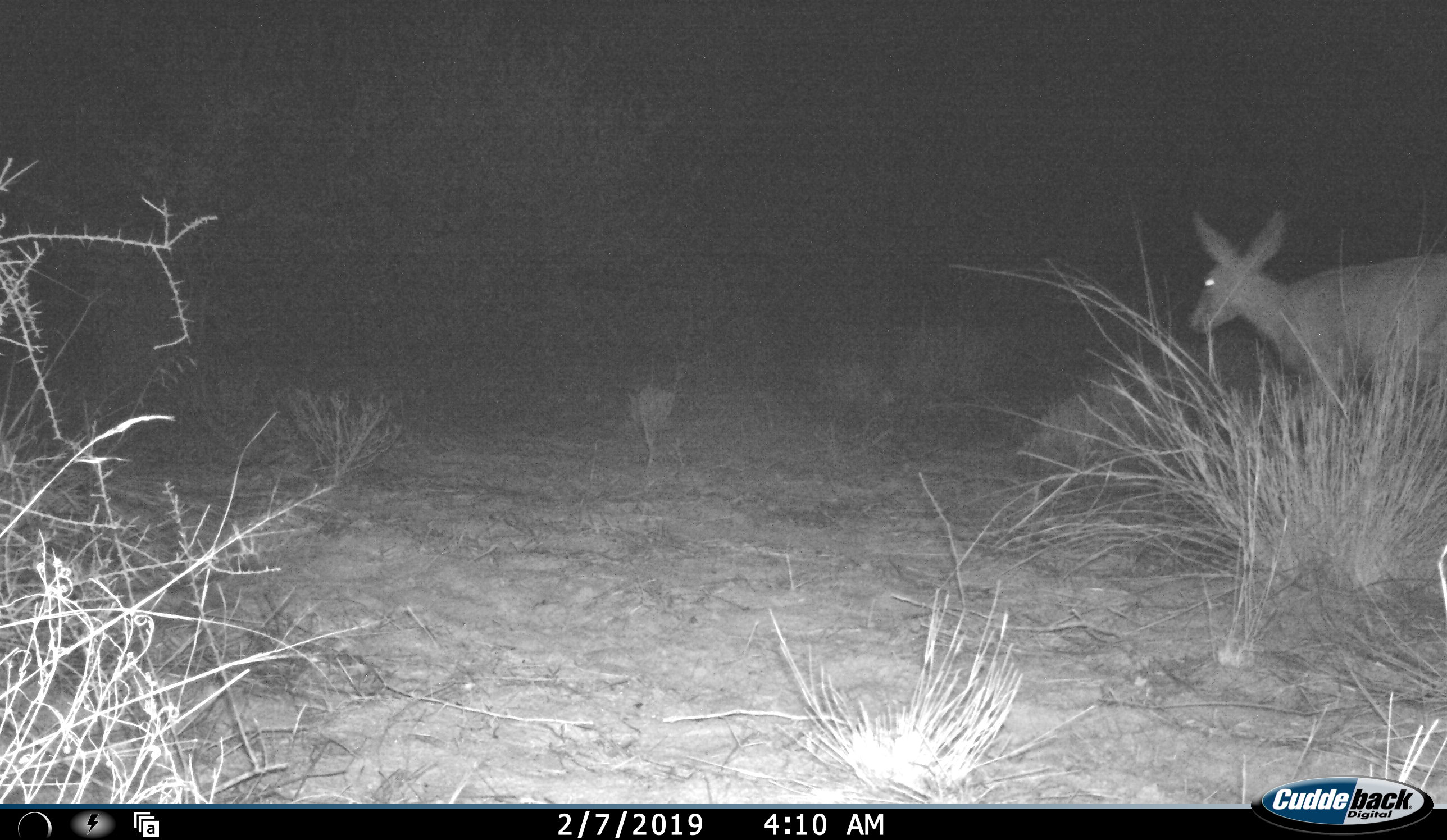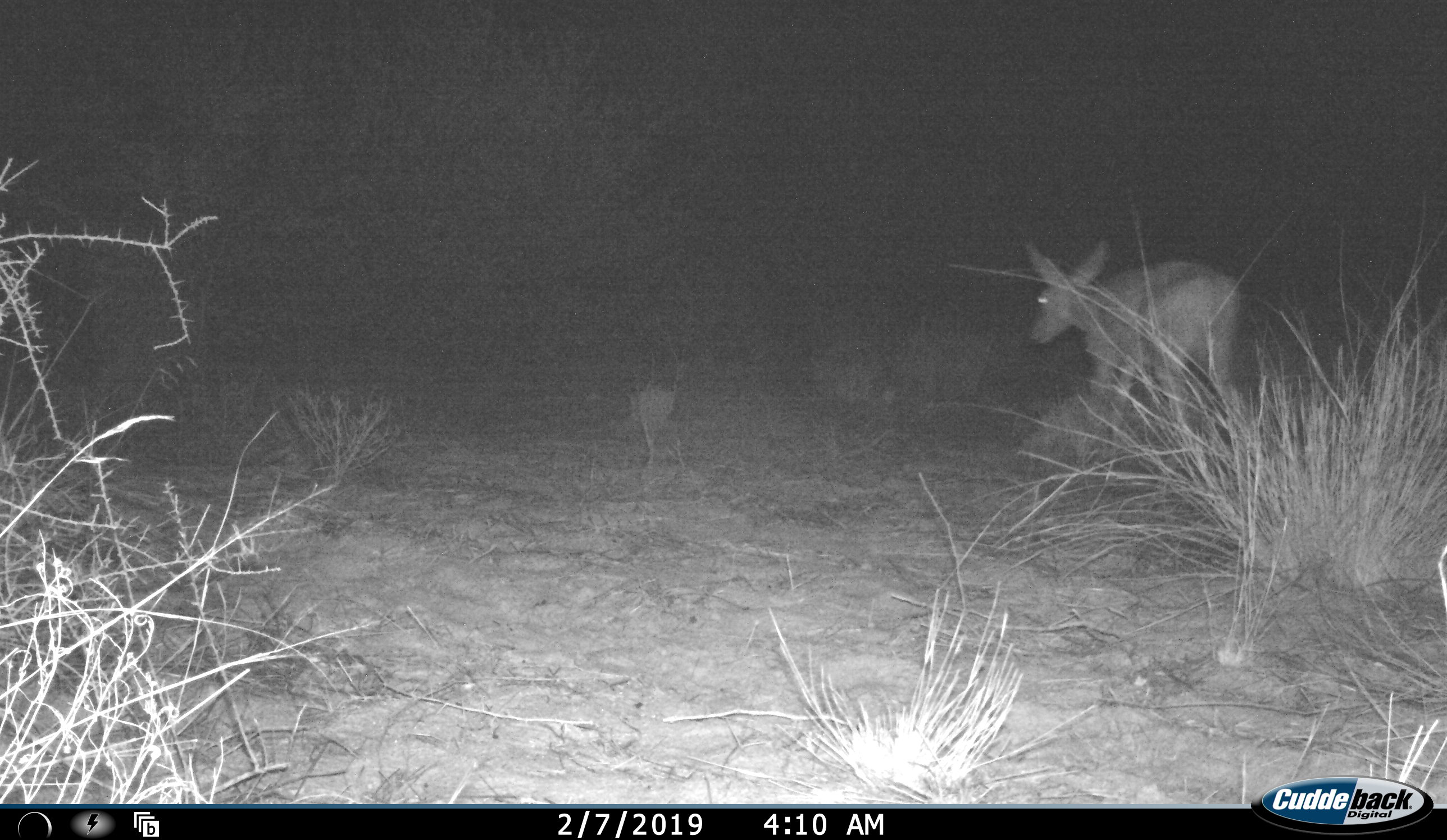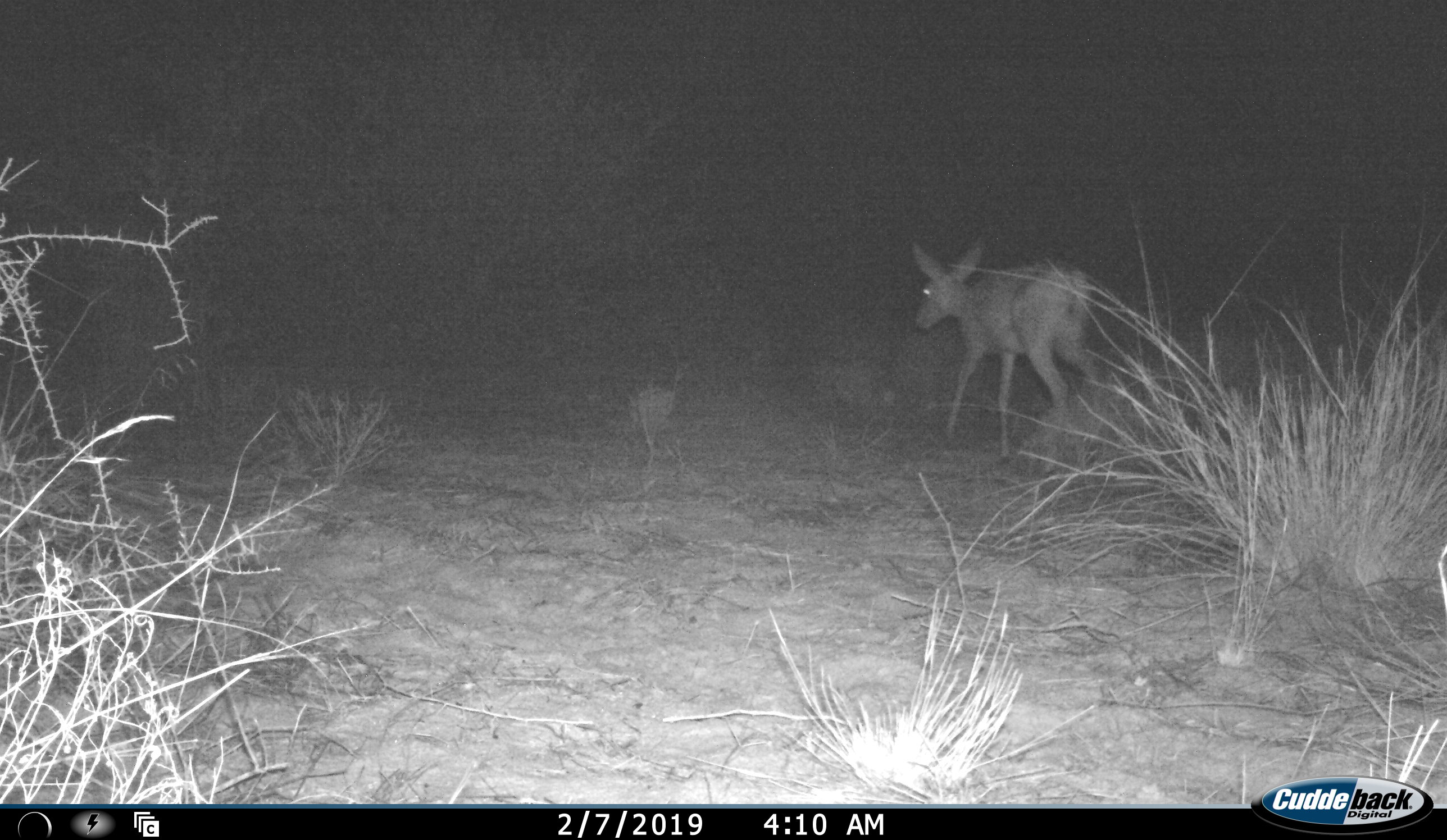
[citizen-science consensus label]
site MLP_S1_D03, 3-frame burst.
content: unidentified animal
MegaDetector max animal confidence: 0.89